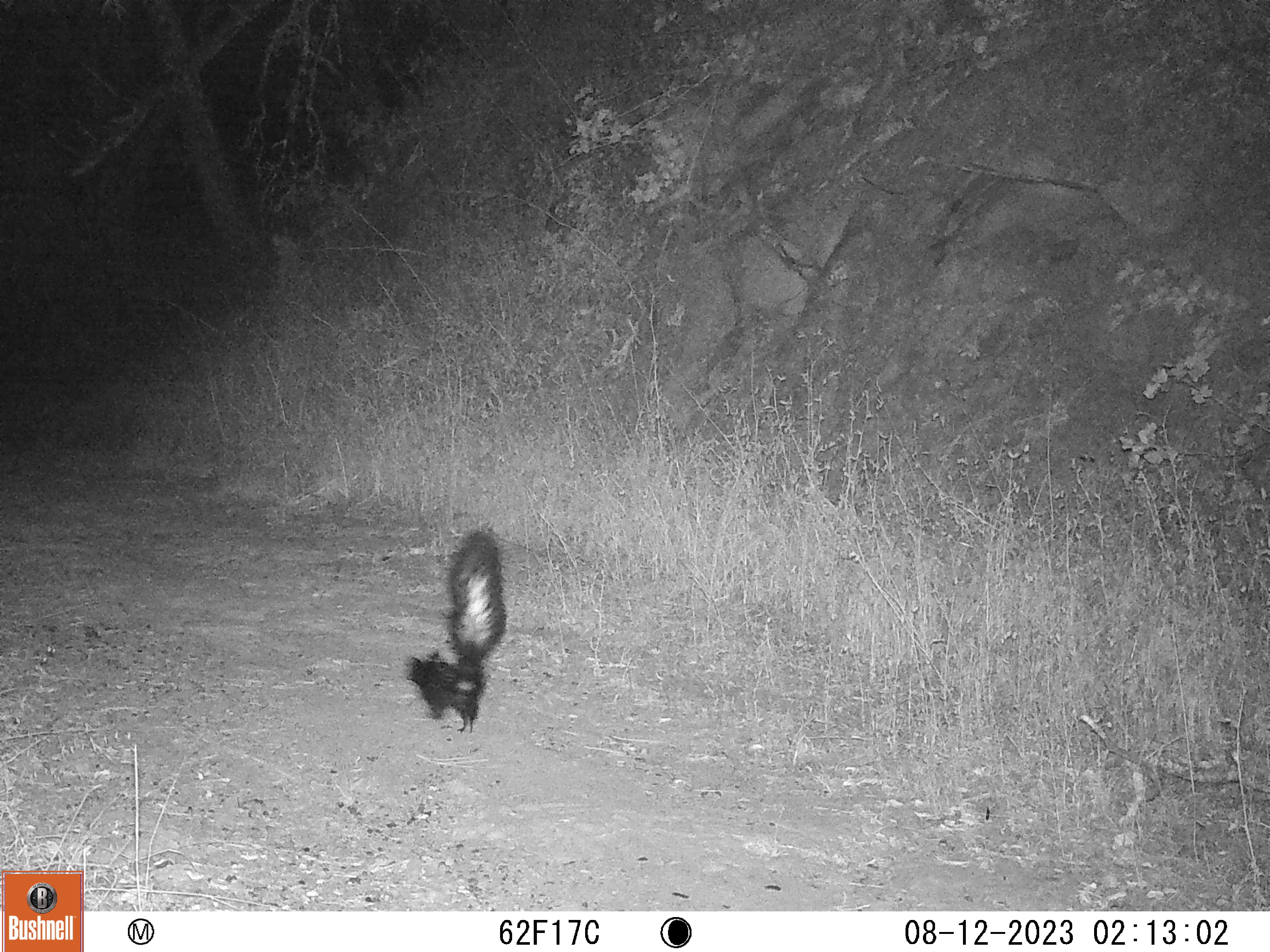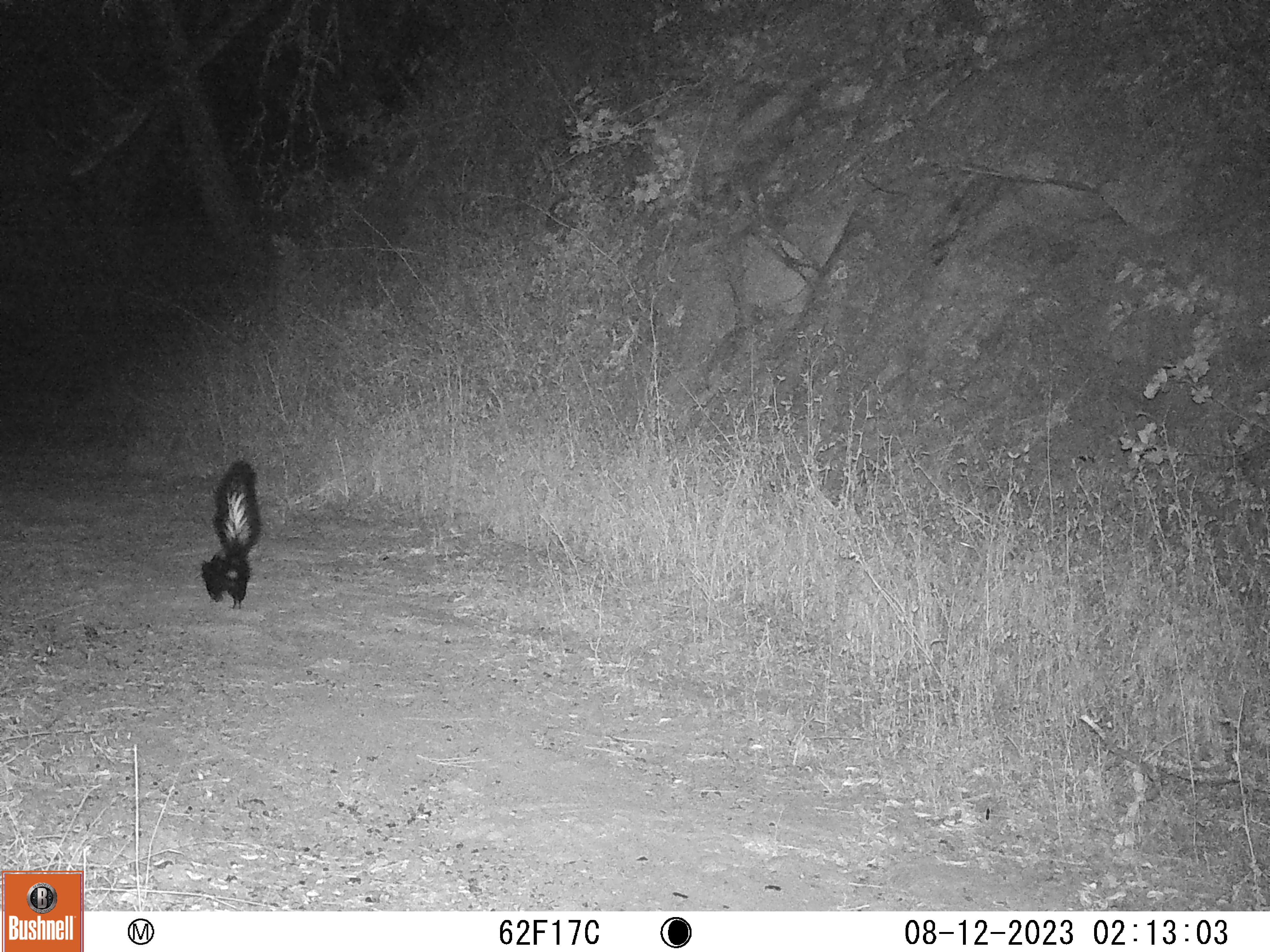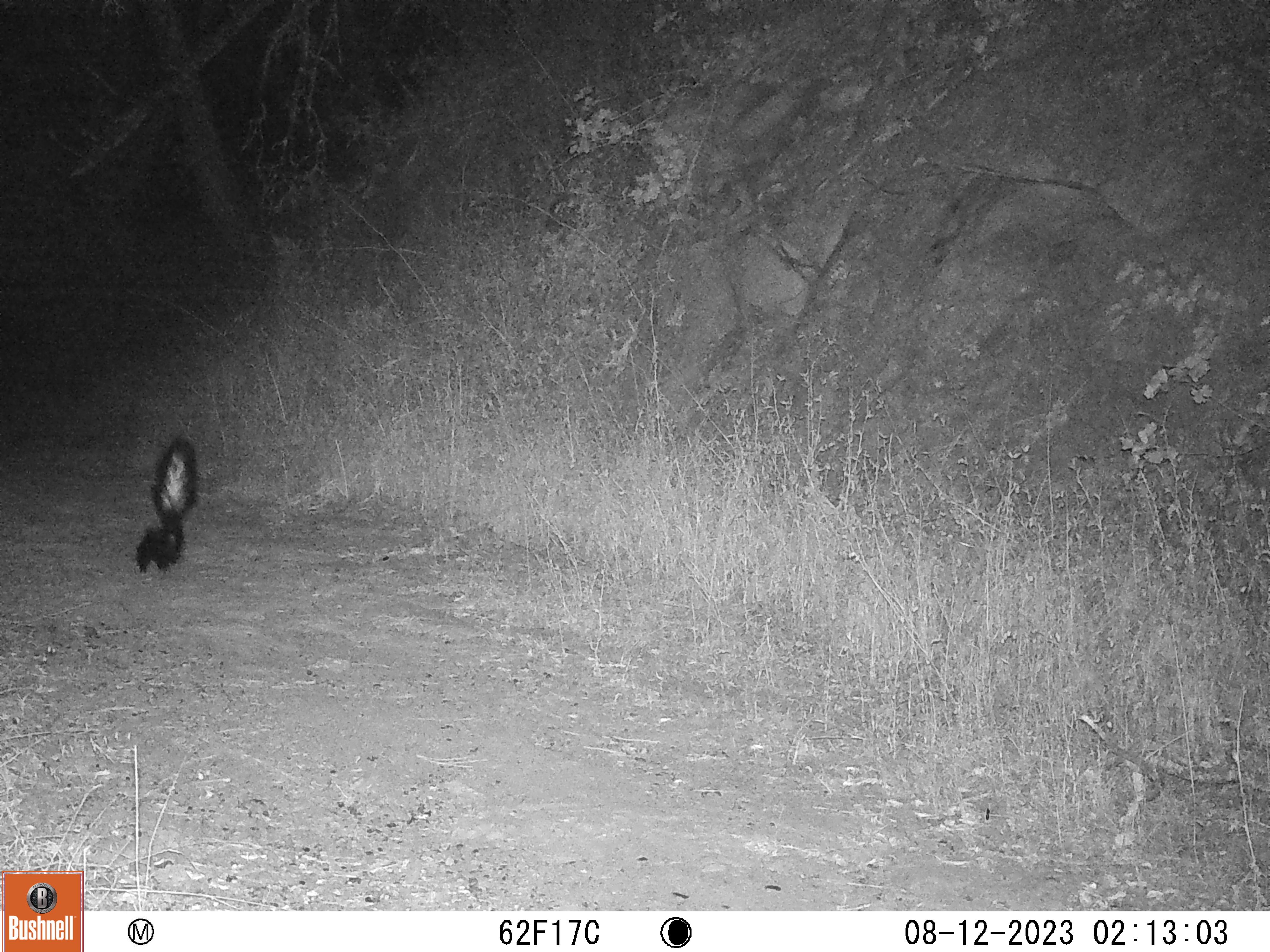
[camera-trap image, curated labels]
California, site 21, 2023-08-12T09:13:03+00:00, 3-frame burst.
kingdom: Animalia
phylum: Chordata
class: Mammalia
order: Carnivora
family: Mephitidae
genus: Mephitis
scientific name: Mephitis mephitis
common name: striped skunk